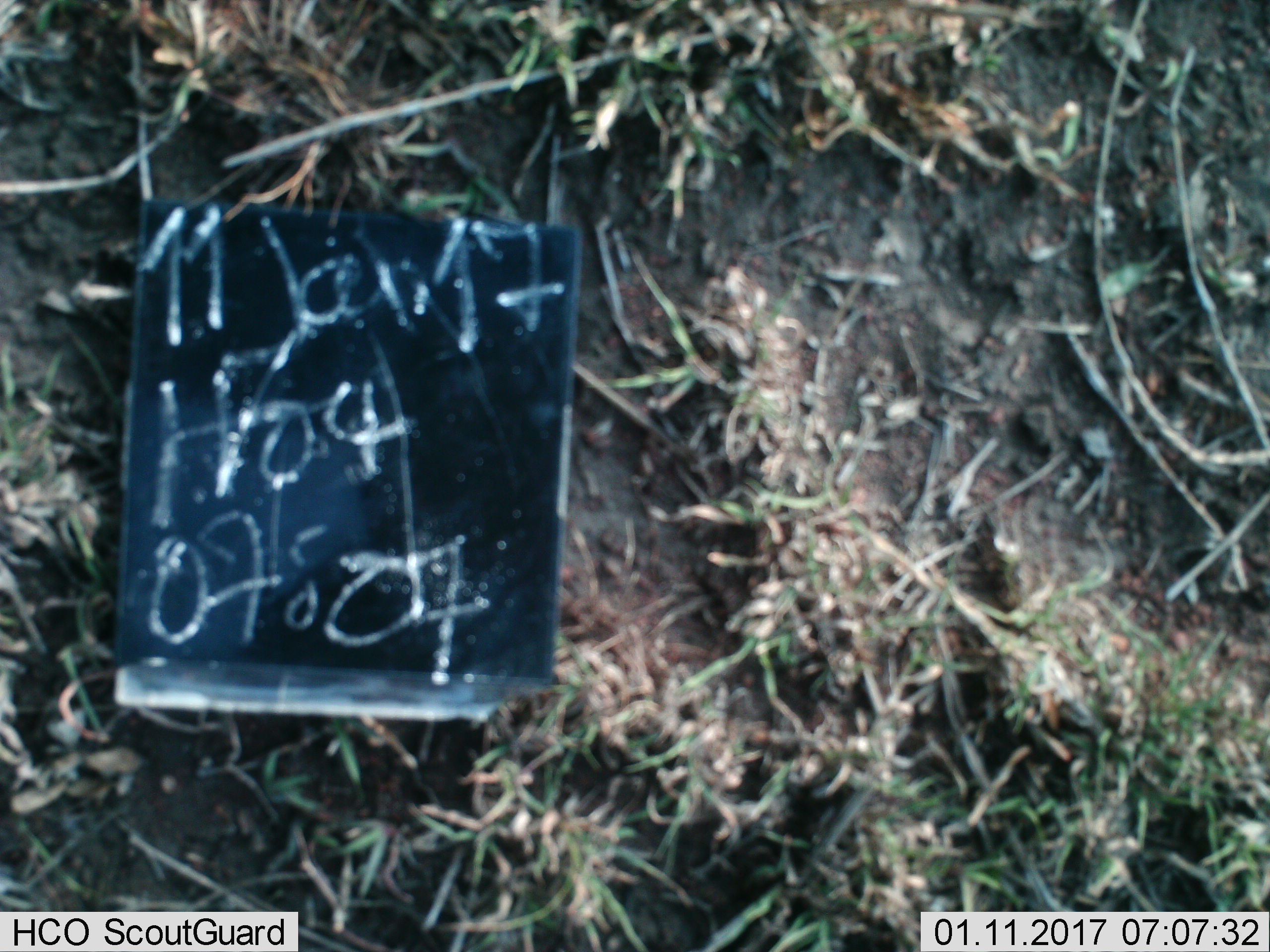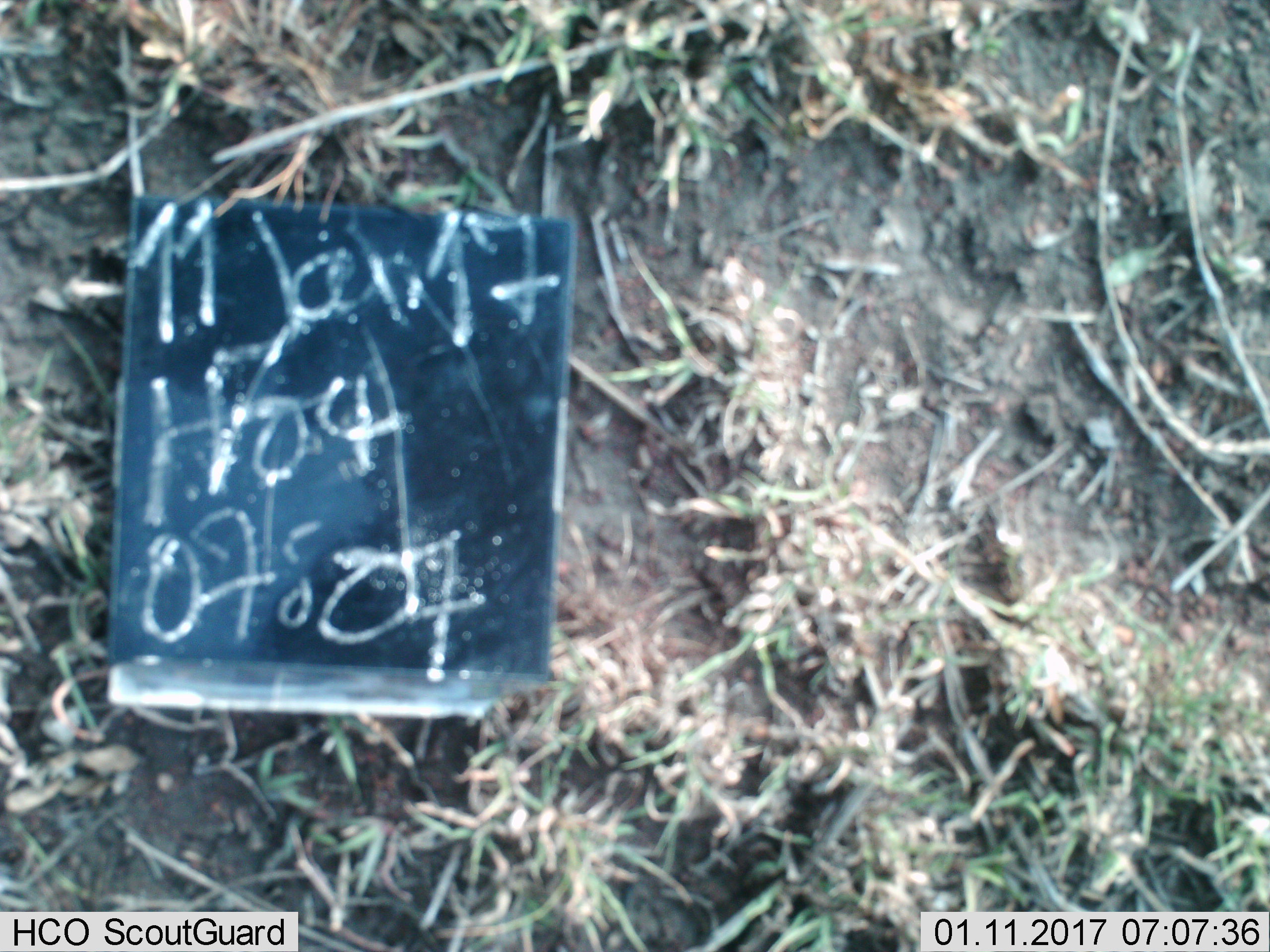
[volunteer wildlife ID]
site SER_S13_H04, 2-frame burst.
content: unidentified animal